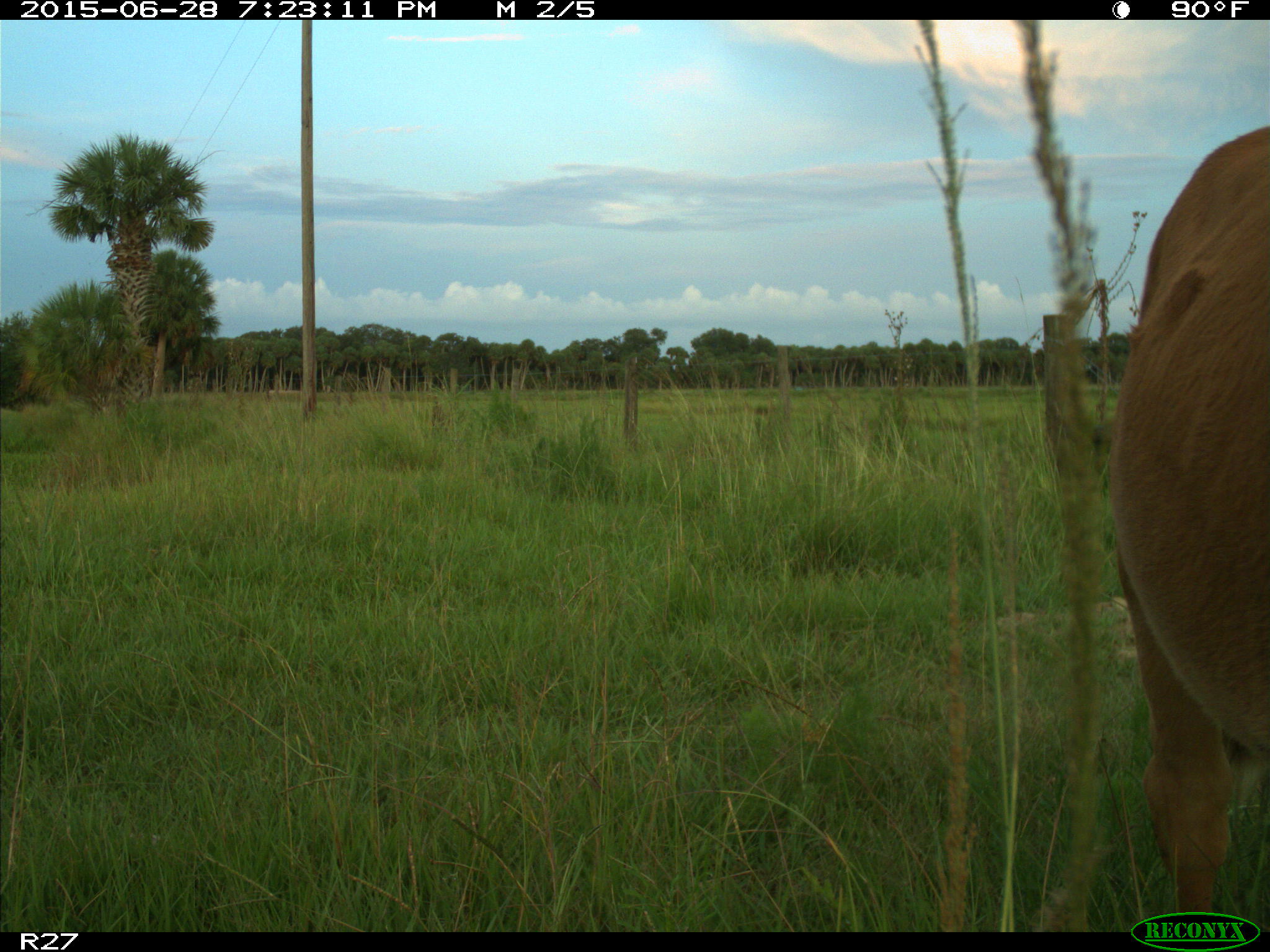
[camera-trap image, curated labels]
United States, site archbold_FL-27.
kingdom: Animalia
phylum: Chordata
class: Mammalia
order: Artiodactyla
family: Bovidae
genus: Bos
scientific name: Bos taurus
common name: domestic cow